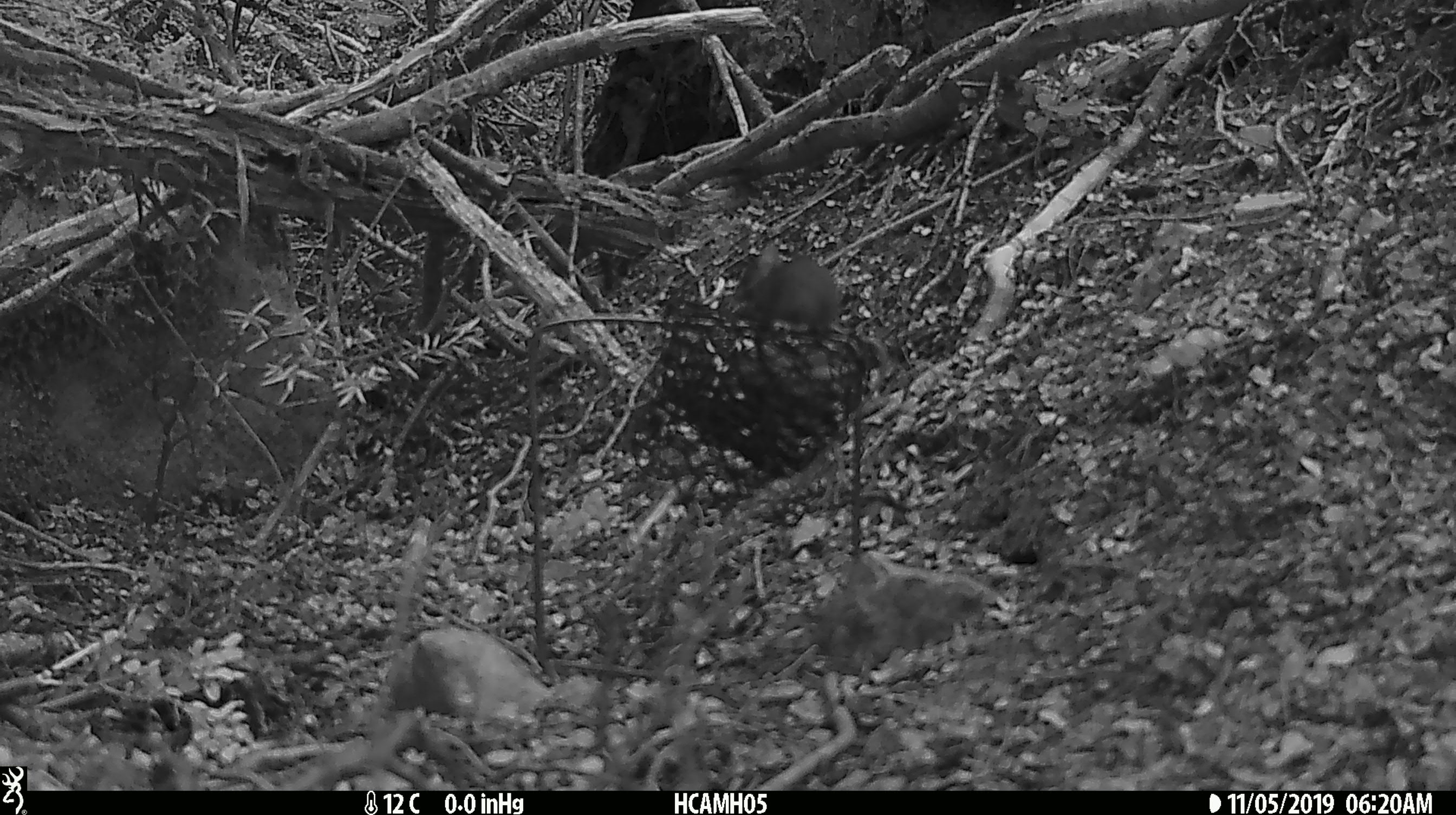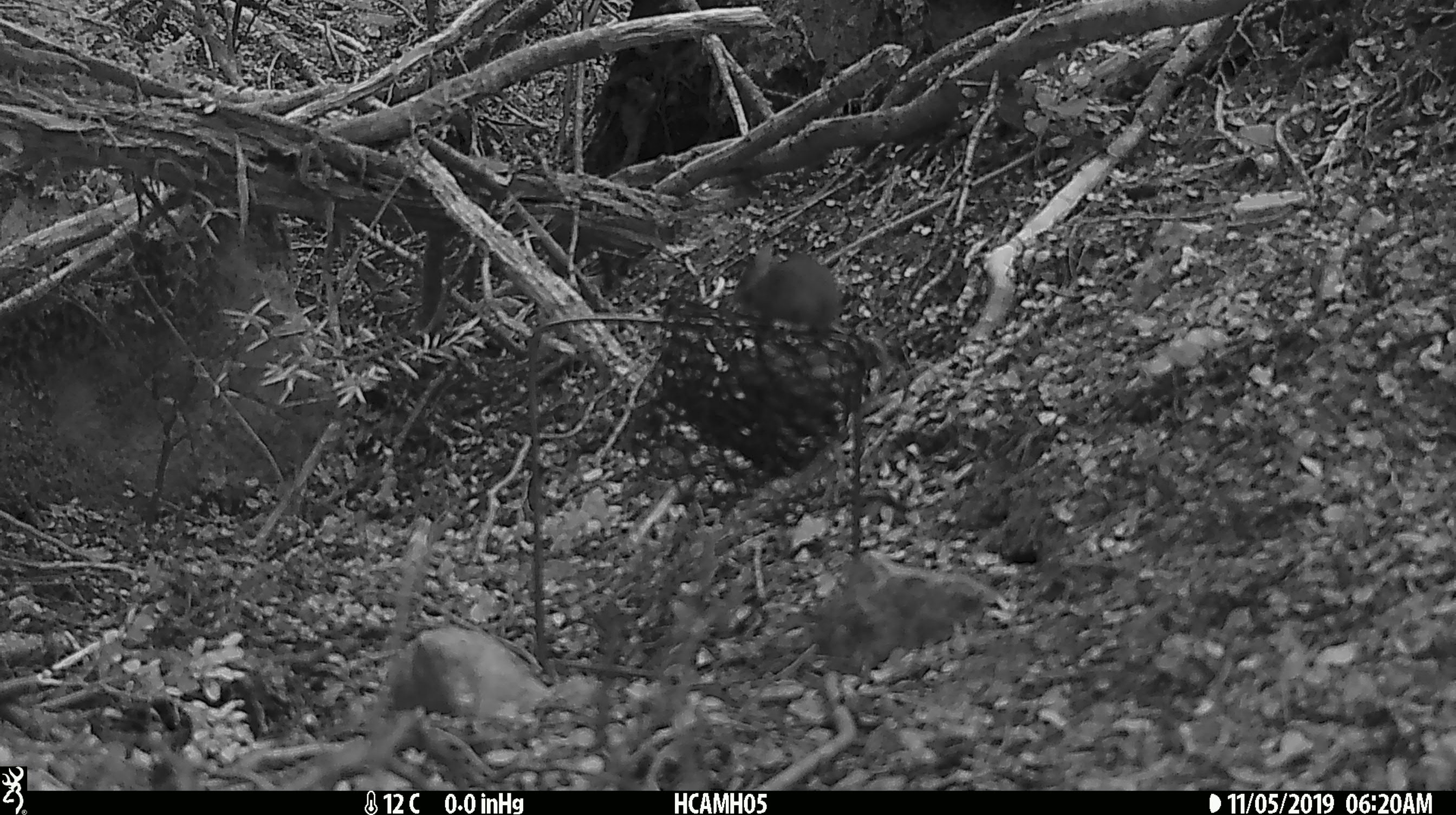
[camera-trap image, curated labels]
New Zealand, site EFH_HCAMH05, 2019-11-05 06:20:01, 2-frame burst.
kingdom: Animalia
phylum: Chordata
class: Mammalia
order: Rodentia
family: Muridae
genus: Mus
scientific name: Mus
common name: mouse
Mouse (Mus).